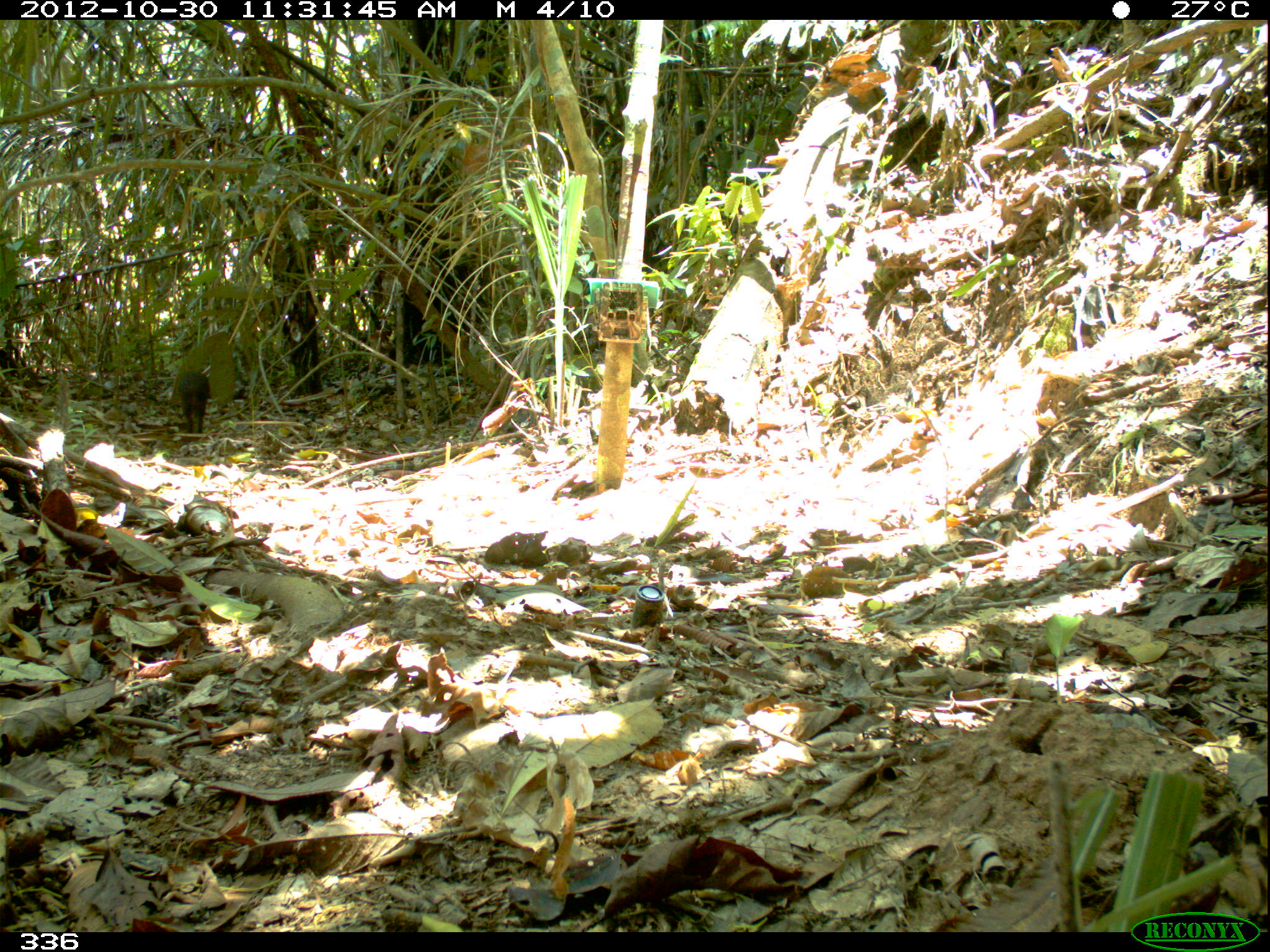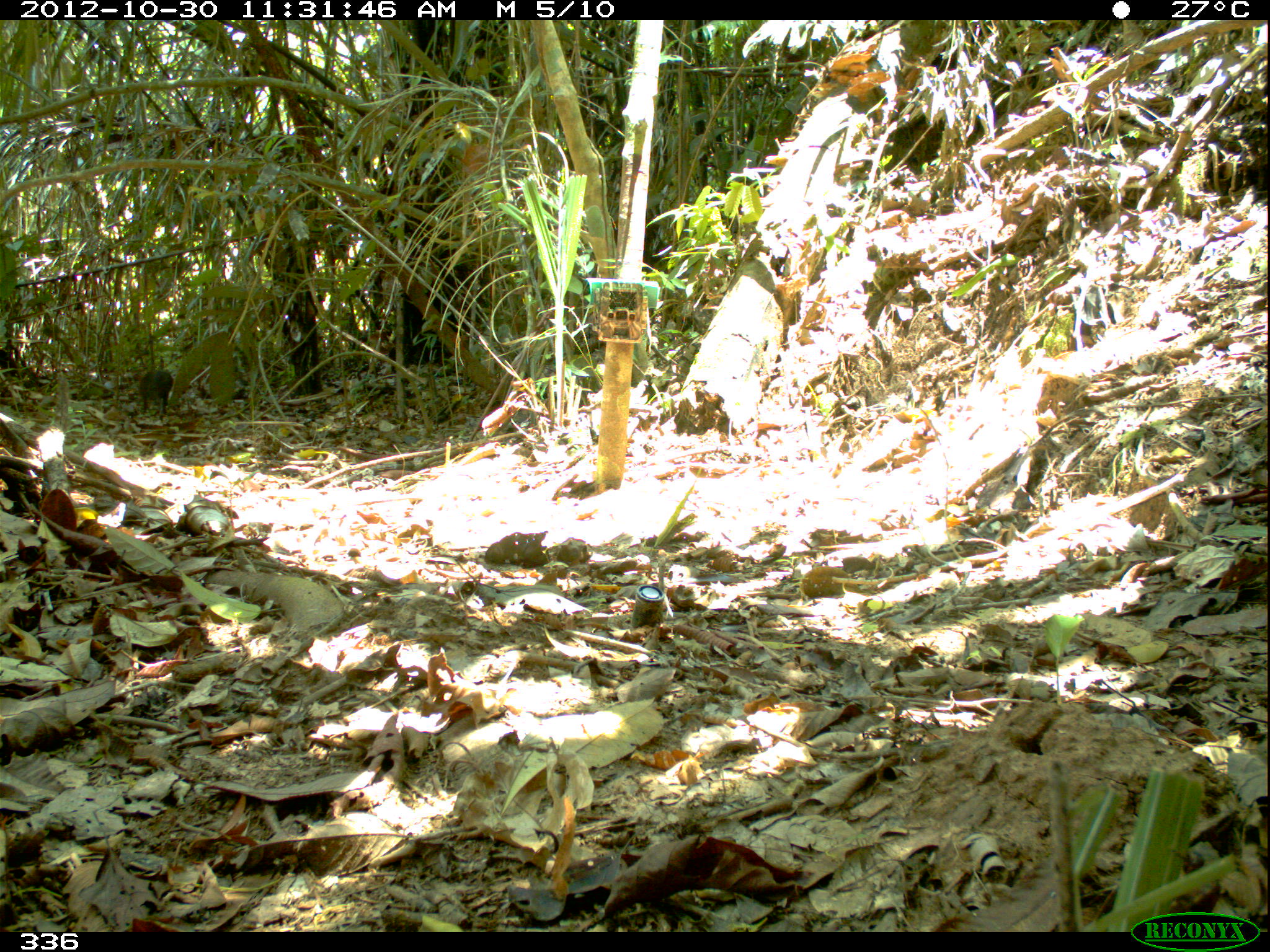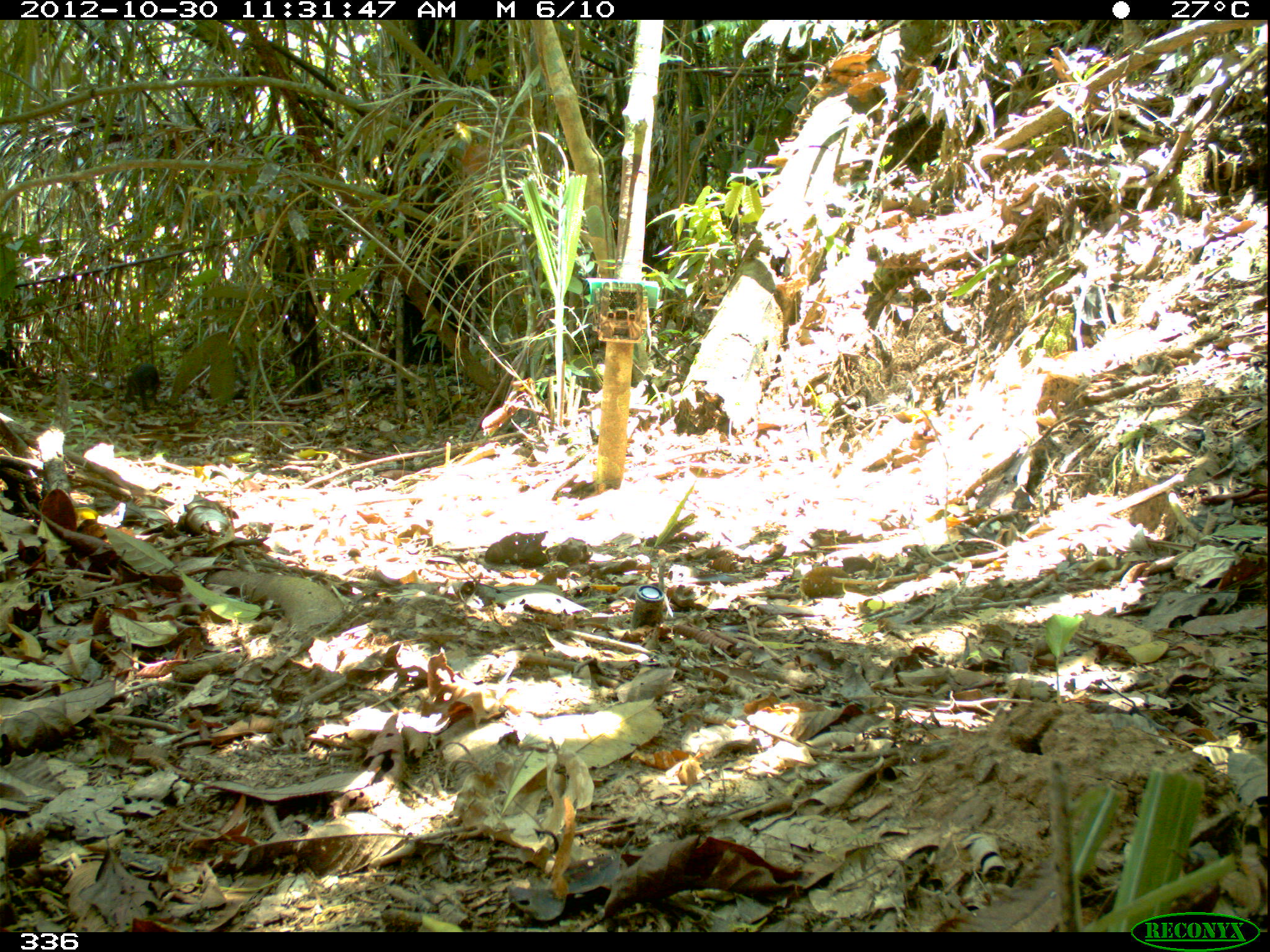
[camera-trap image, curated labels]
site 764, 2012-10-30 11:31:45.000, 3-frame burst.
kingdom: Animalia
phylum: Chordata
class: Mammalia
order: Rodentia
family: Dasyproctidae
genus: Dasyprocta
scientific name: Dasyprocta punctata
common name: central american agouti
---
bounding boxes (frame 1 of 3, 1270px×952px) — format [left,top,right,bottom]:
dasyprocta punctata: [178,371,210,435]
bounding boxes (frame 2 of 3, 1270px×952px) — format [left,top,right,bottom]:
dasyprocta punctata: [138,371,173,411]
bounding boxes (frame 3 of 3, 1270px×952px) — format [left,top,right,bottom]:
dasyprocta punctata: [123,361,163,413]